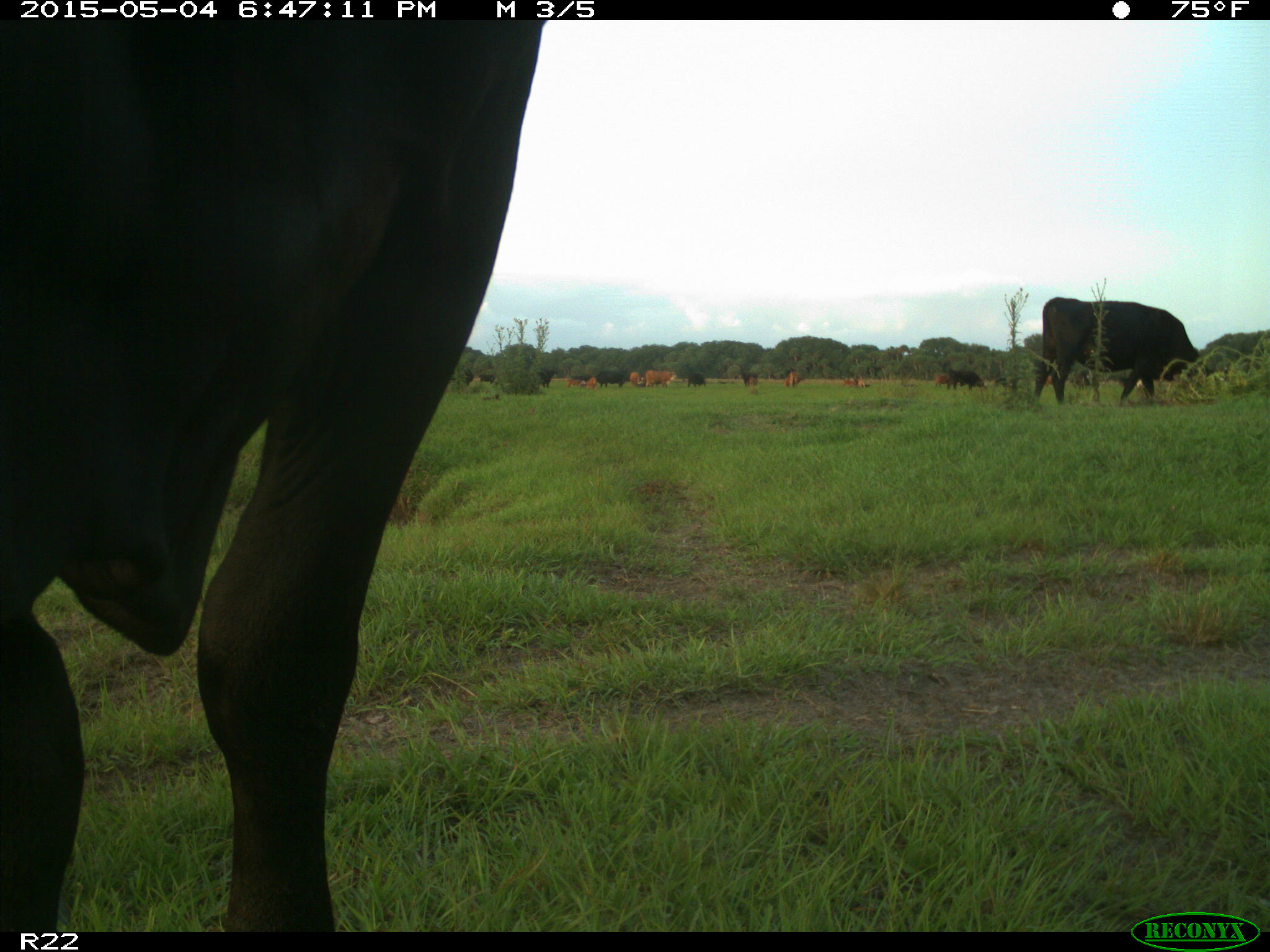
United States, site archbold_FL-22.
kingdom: Animalia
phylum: Chordata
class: Mammalia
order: Artiodactyla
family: Bovidae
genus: Bos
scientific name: Bos taurus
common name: domestic cow